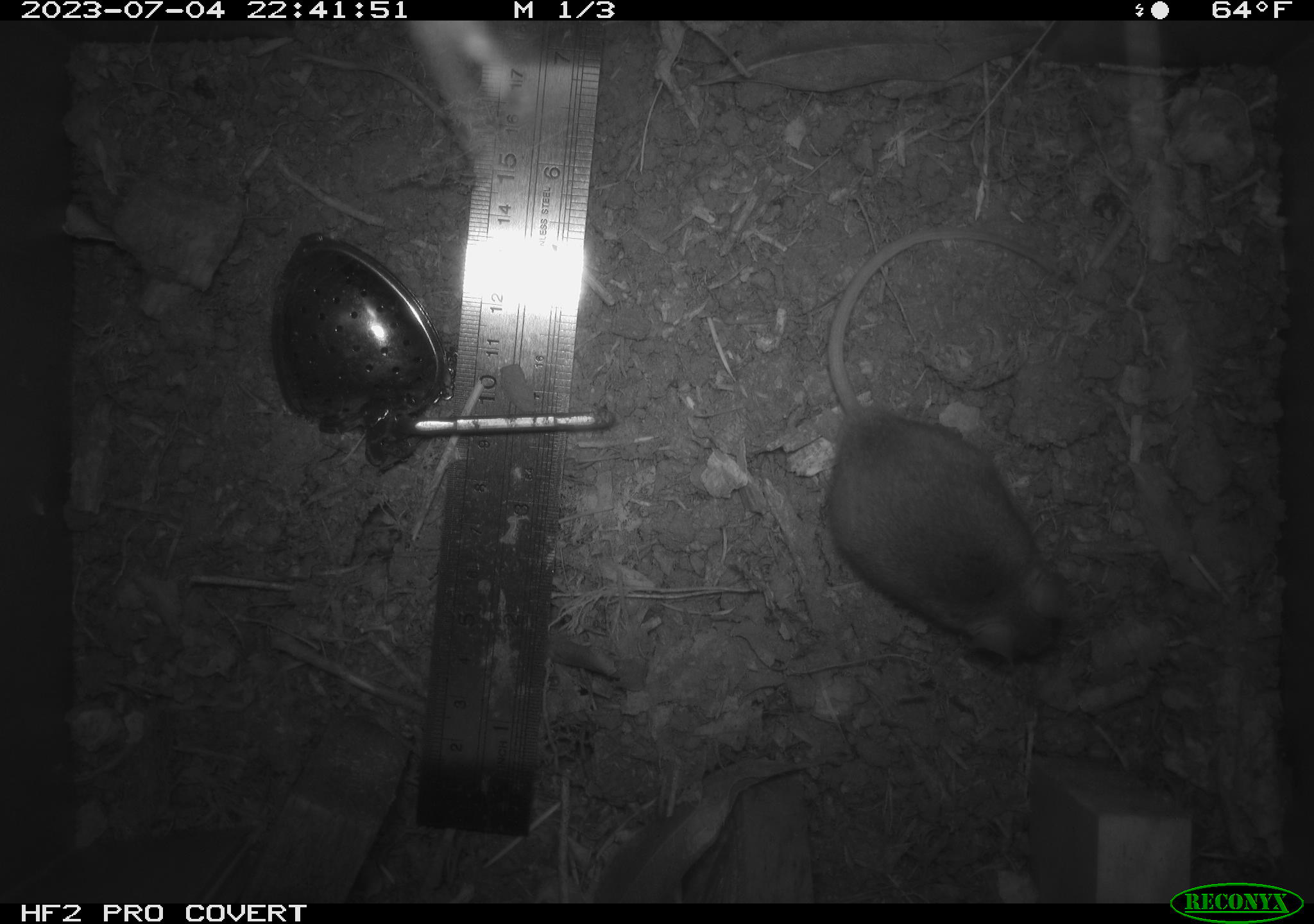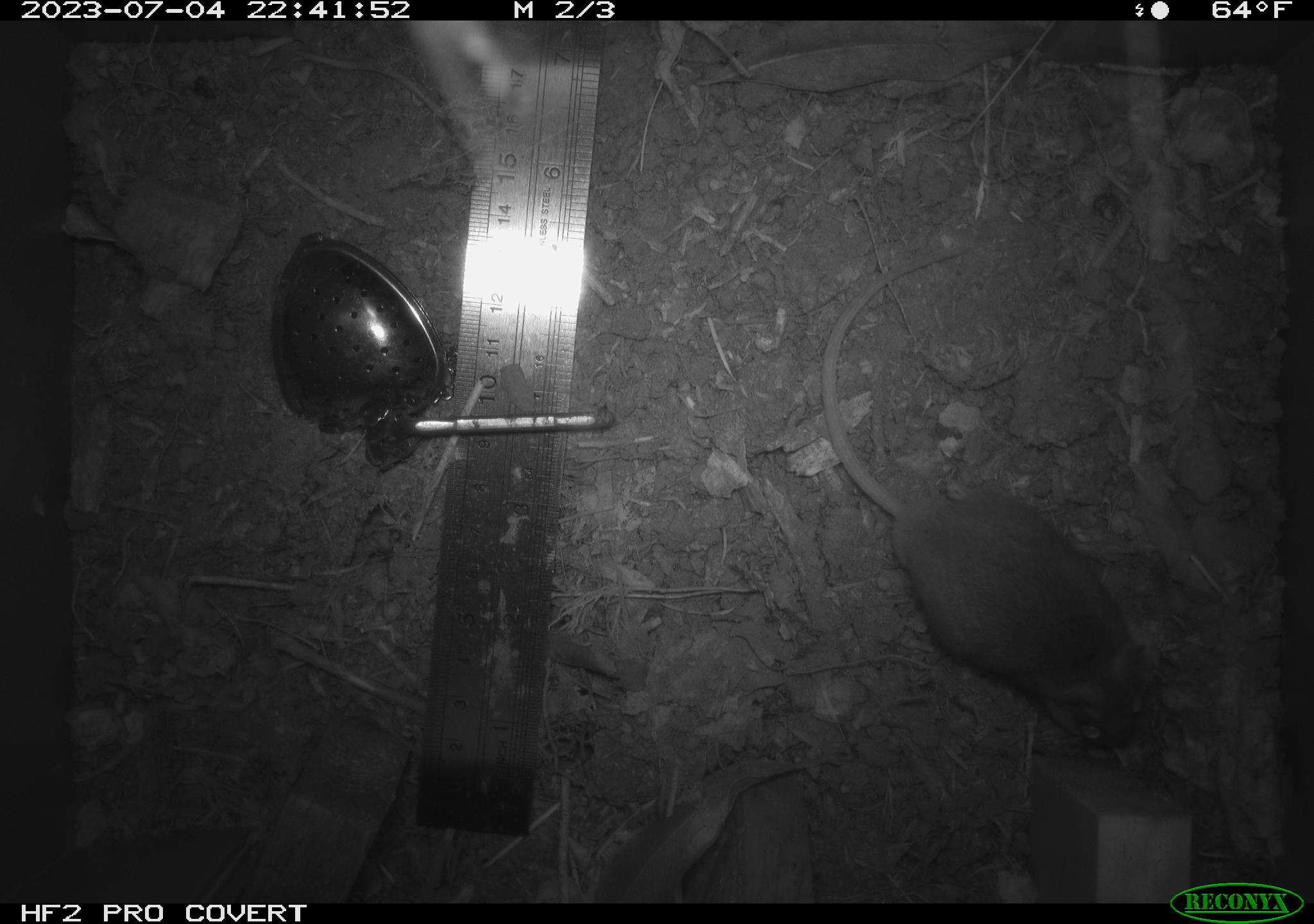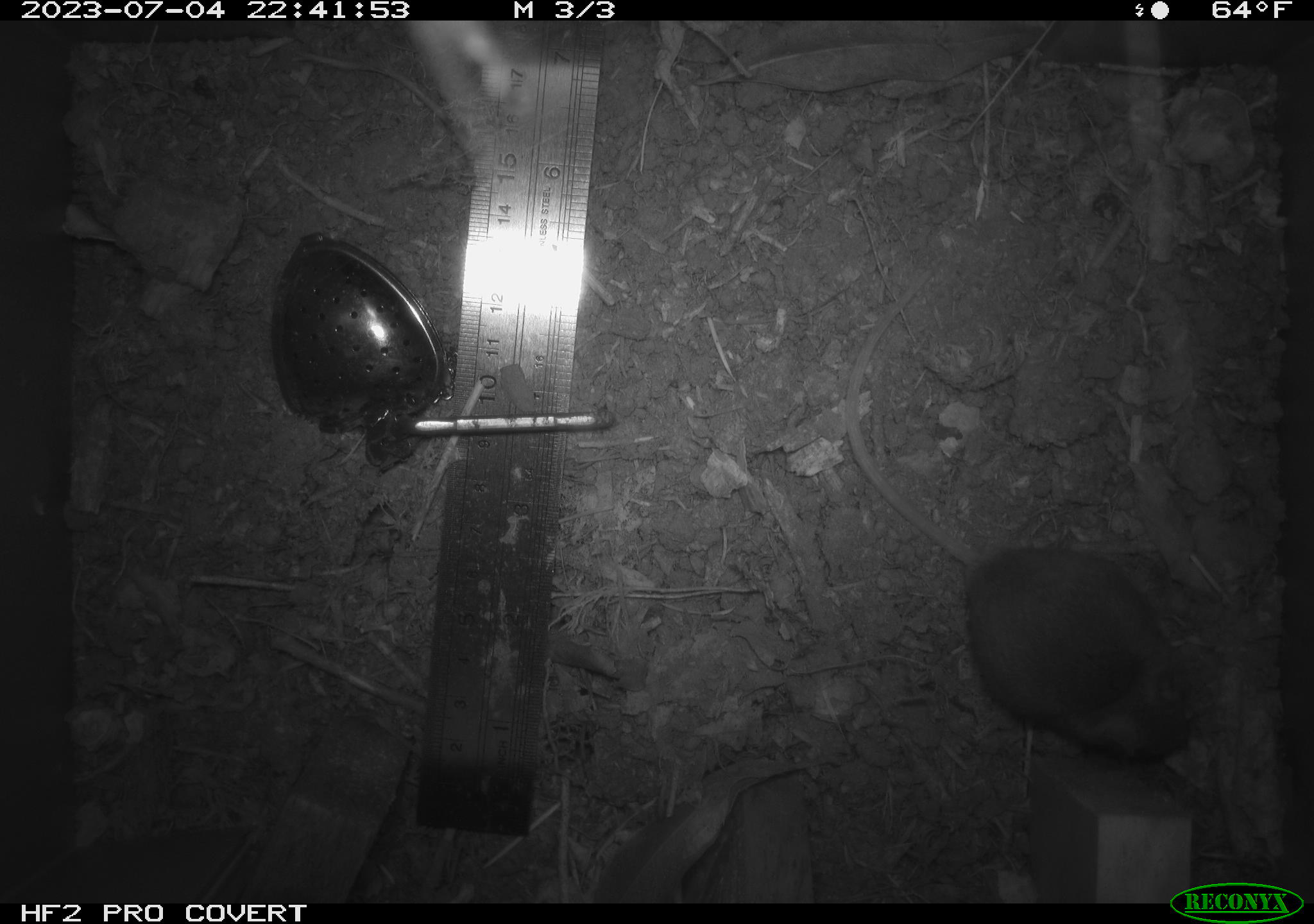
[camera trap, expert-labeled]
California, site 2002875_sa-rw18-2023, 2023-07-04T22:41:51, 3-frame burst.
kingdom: Animalia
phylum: Chordata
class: Mammalia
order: Rodentia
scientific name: Rodentia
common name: mouse species